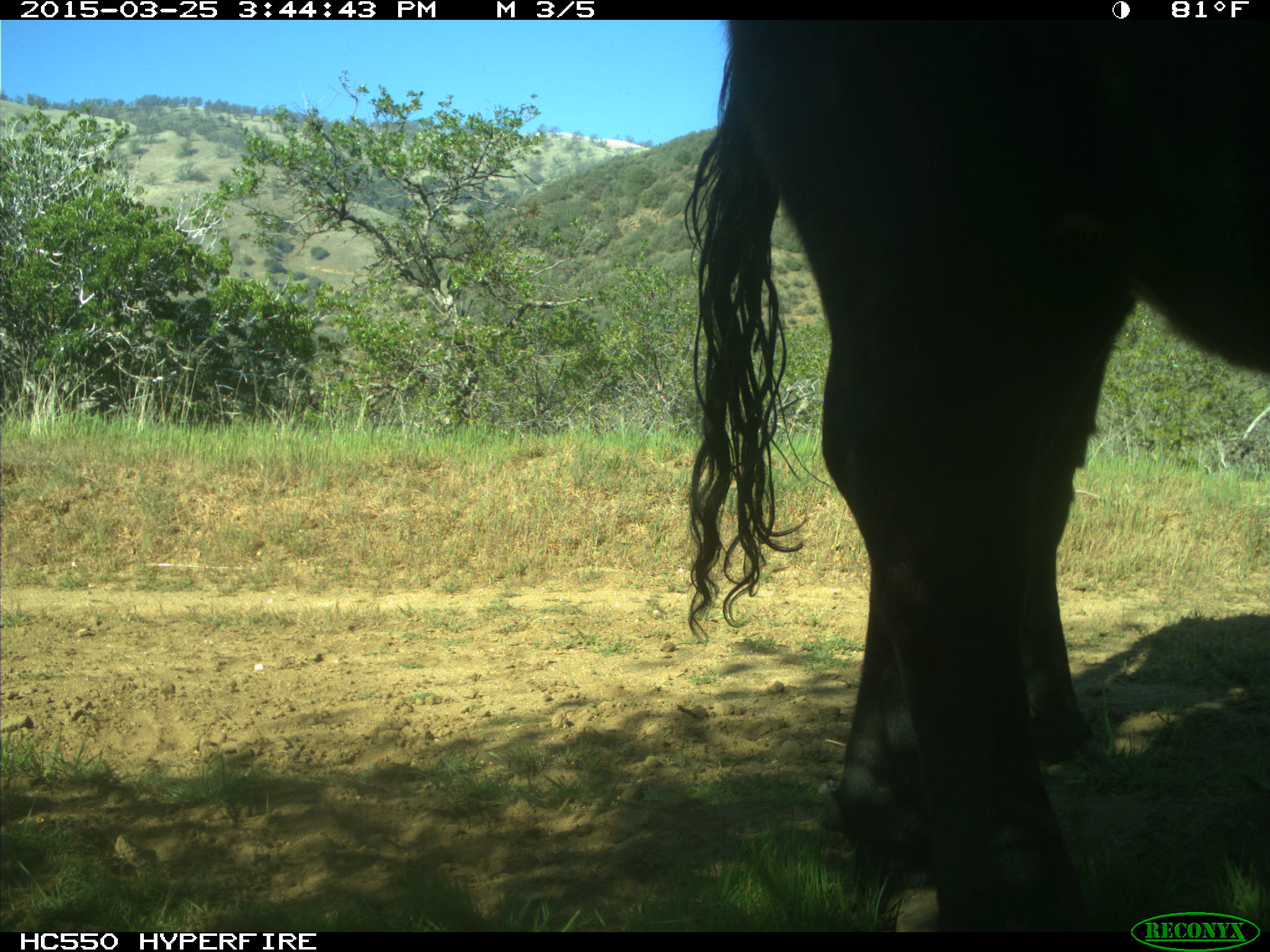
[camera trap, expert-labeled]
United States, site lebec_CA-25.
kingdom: Animalia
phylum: Chordata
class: Mammalia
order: Artiodactyla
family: Bovidae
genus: Bos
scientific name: Bos taurus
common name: domestic cow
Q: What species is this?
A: Bos taurus (domestic cow).